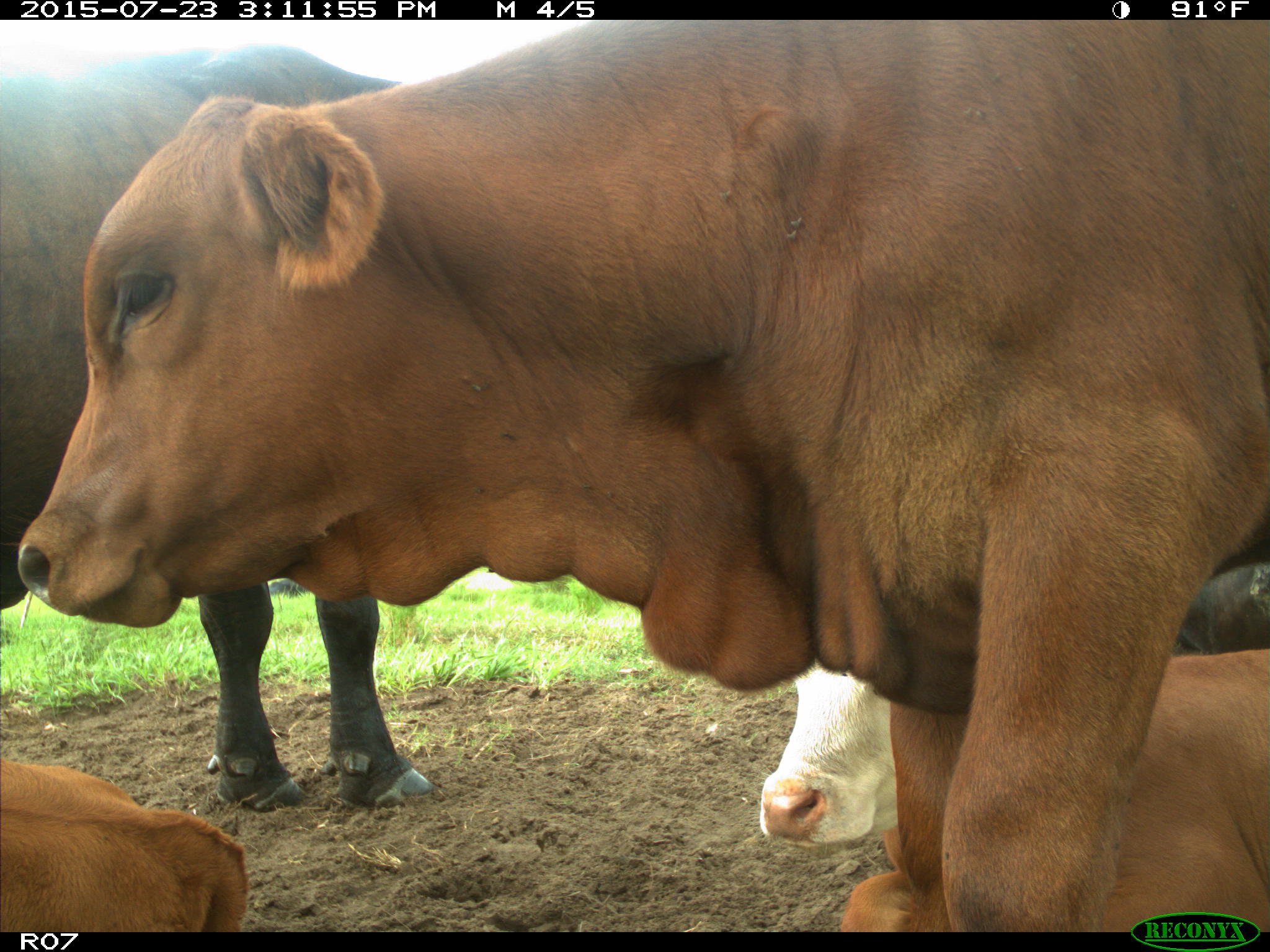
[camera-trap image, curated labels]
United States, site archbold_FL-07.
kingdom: Animalia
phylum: Chordata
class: Mammalia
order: Artiodactyla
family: Bovidae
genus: Bos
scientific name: Bos taurus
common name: domestic cow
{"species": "Bos taurus (domestic cow)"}